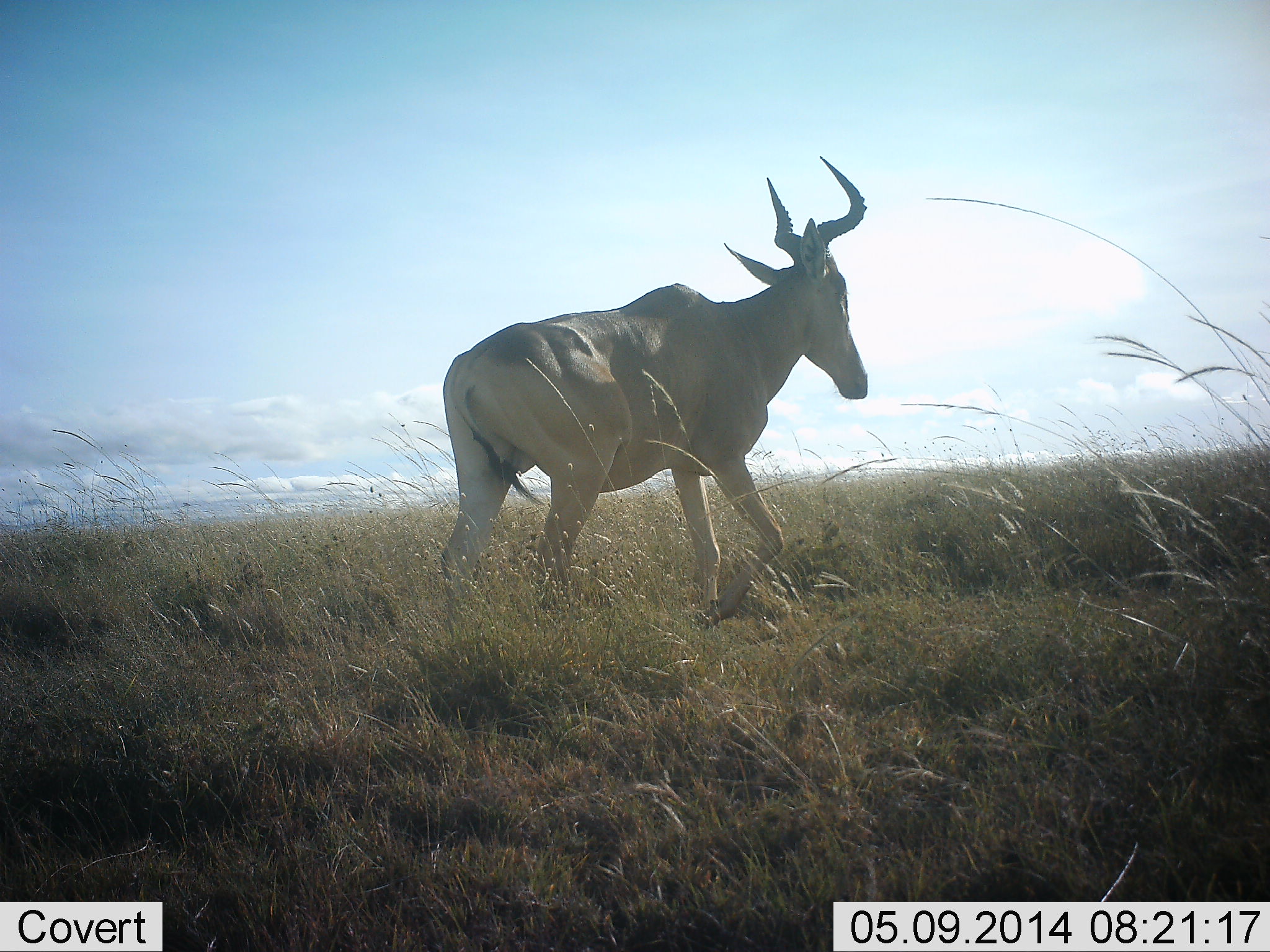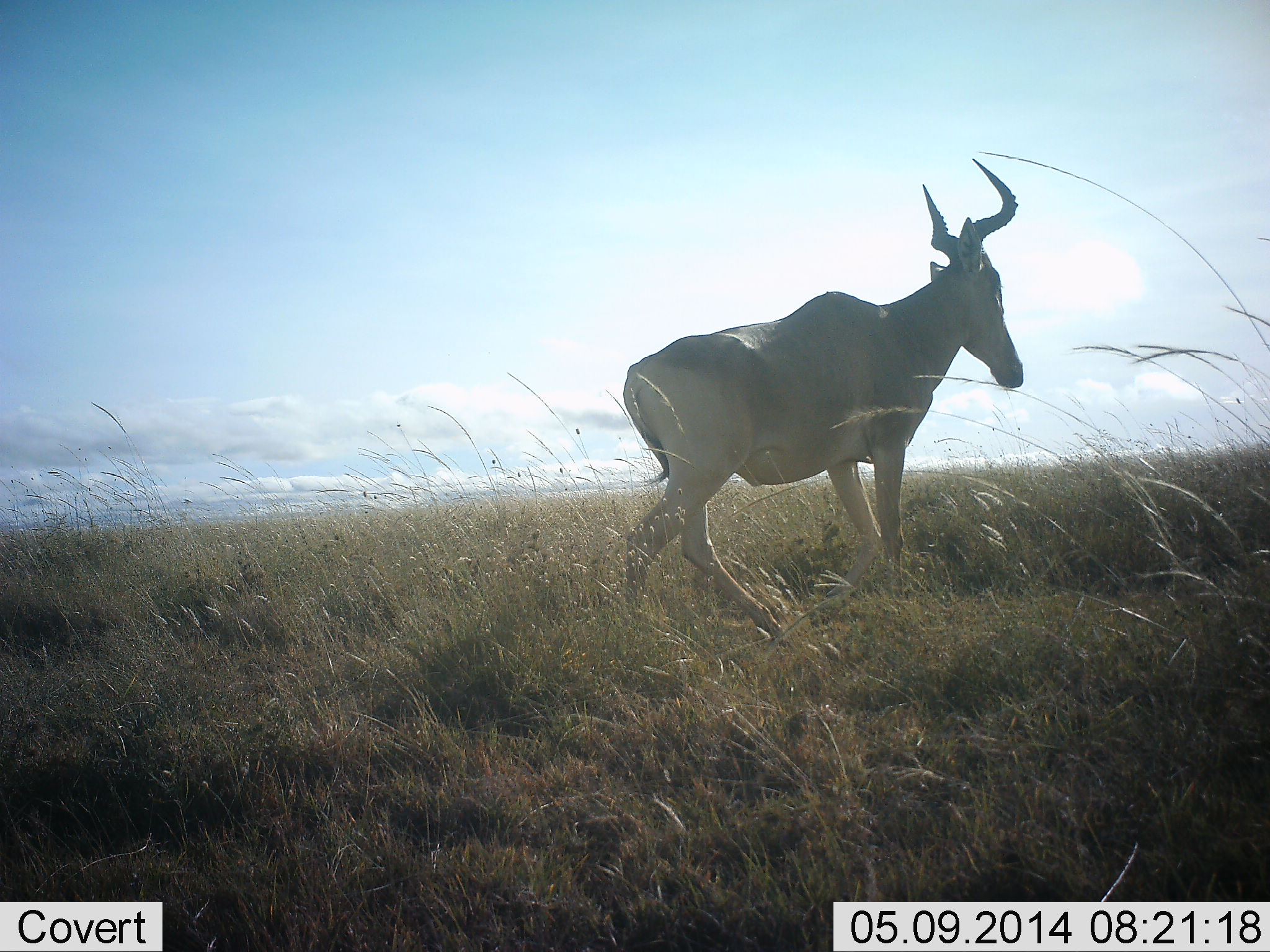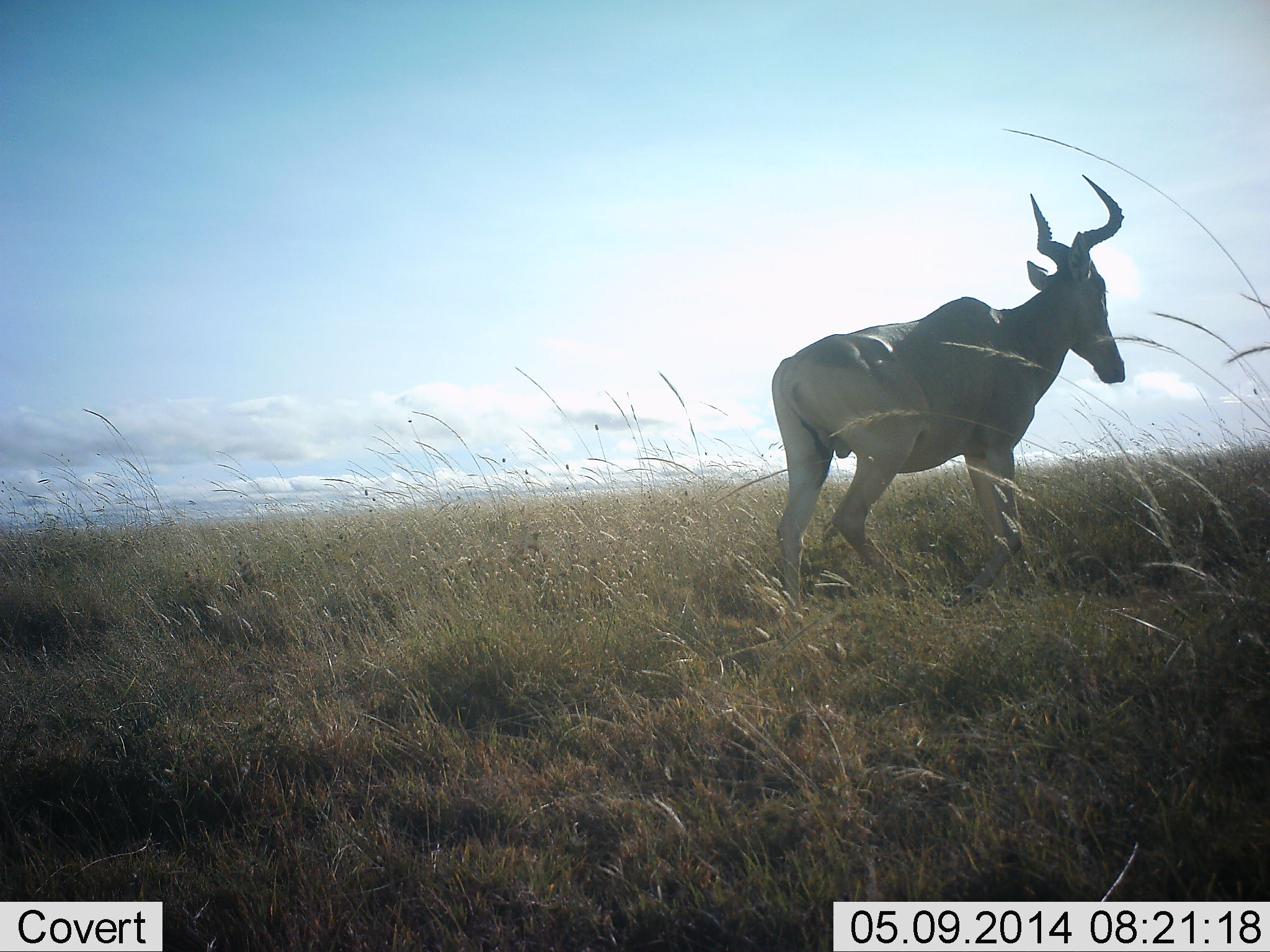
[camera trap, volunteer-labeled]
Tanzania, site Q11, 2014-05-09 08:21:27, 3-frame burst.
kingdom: Animalia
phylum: Chordata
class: Mammalia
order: Artiodactyla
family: Bovidae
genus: Alcelaphus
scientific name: Alcelaphus buselaphus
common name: hartebeest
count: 1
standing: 10%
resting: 0%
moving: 90%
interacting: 0%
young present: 0%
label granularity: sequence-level